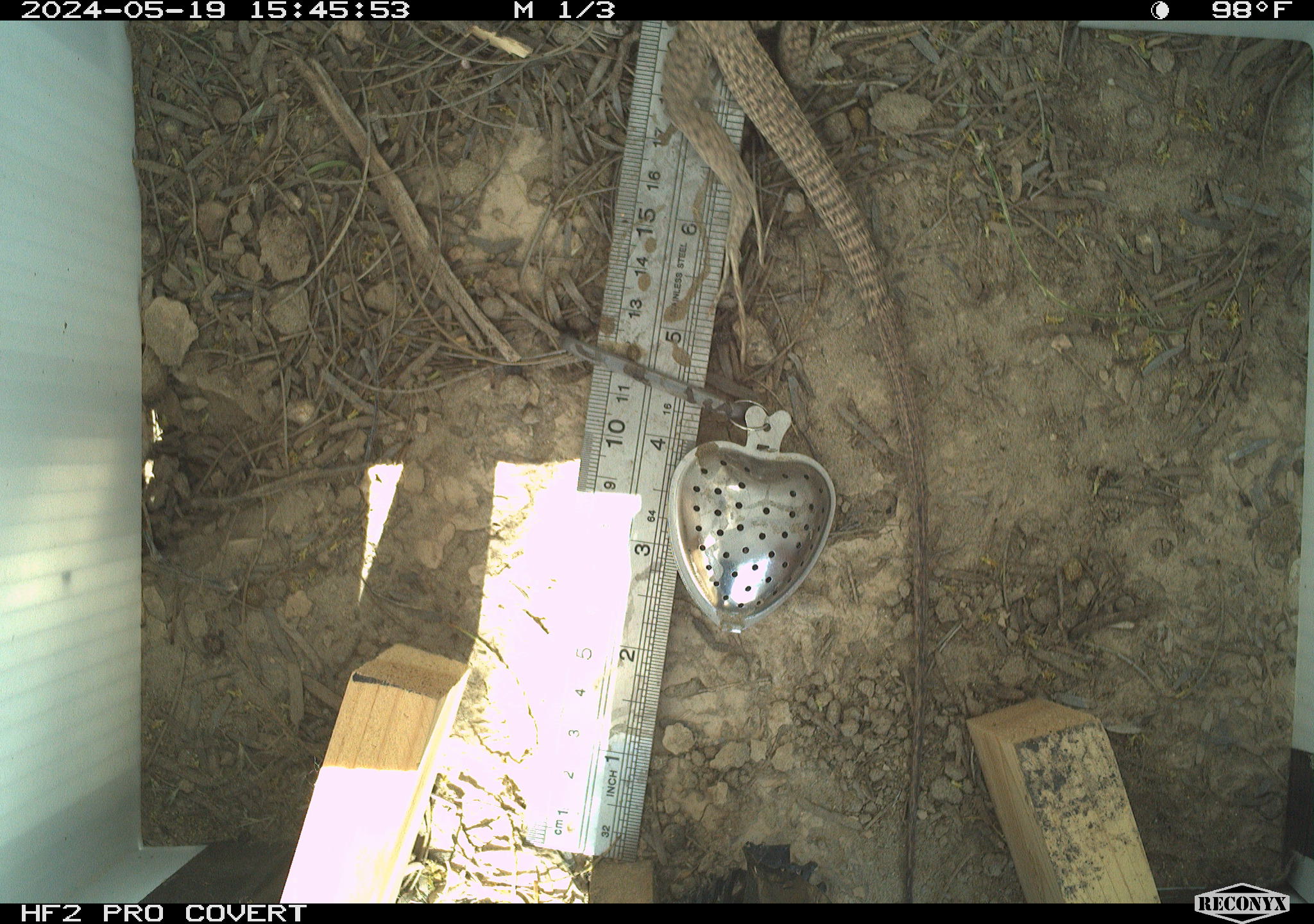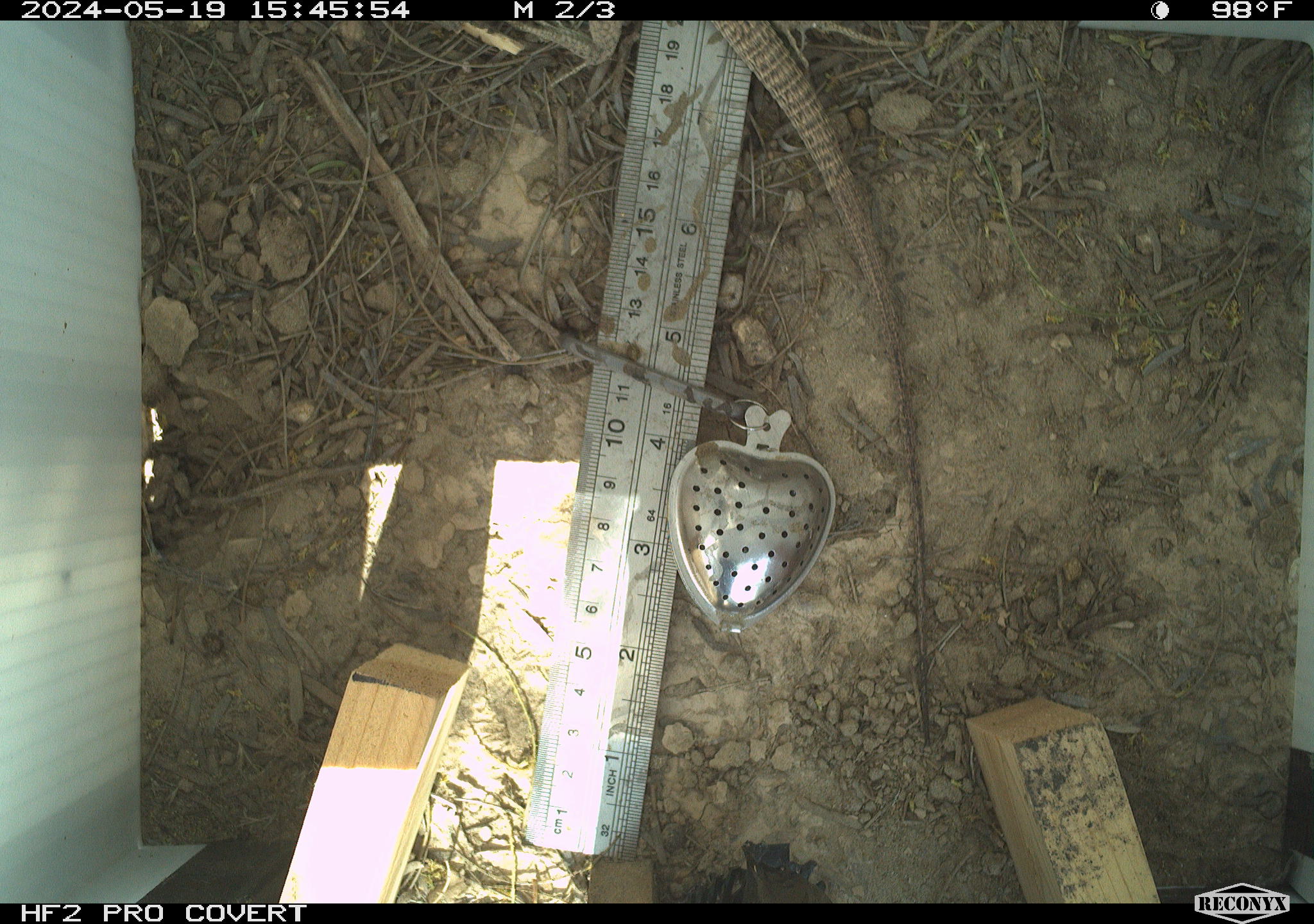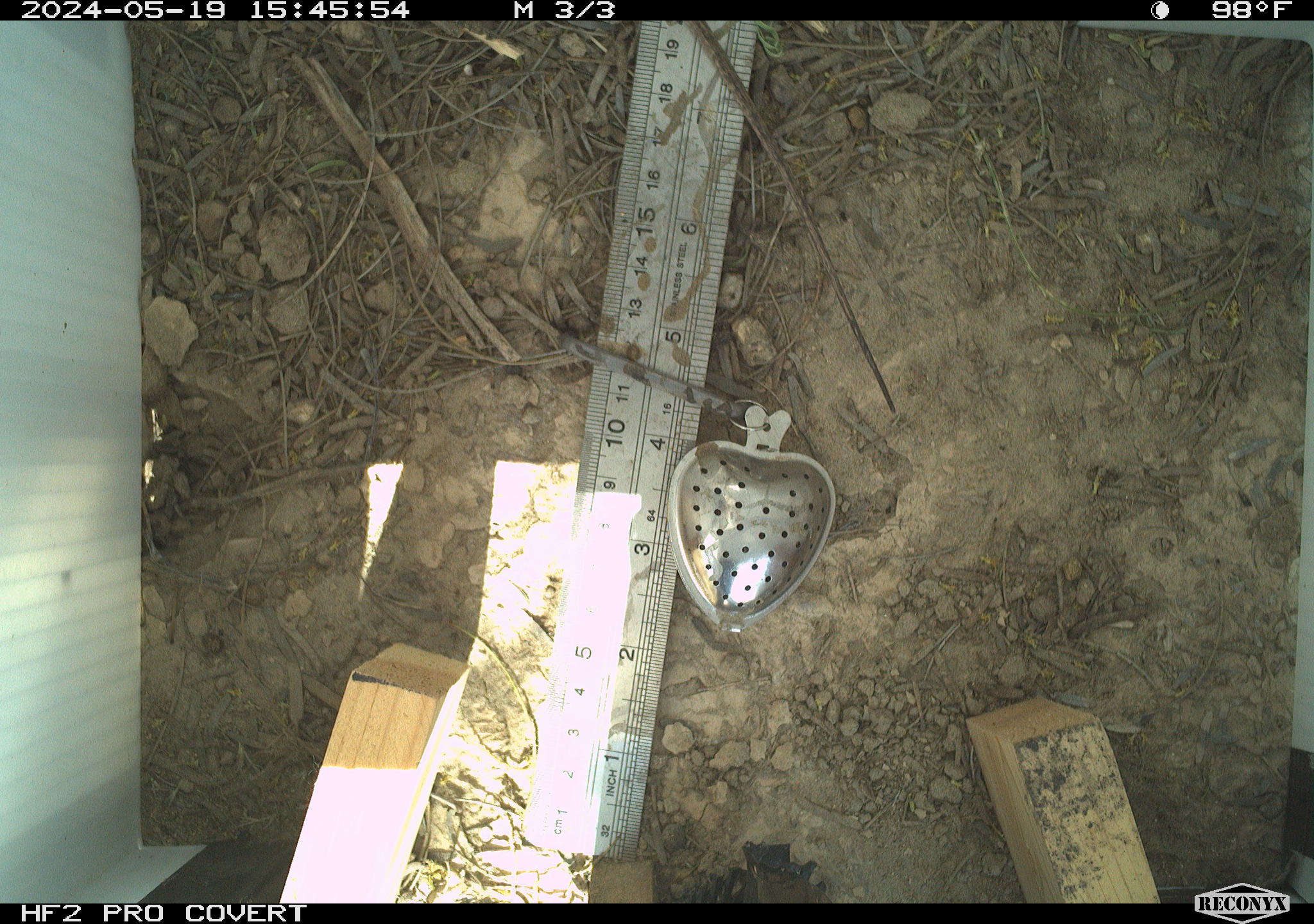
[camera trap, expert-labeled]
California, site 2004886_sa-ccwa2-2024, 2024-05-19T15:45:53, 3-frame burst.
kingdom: Animalia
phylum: Chordata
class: Reptilia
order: Squamata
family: Teiidae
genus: Aspidoscelis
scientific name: Aspidoscelis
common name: whiptail lizards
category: aspidoscelis species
Aspidoscelis species (whiptail lizards) (Aspidoscelis).